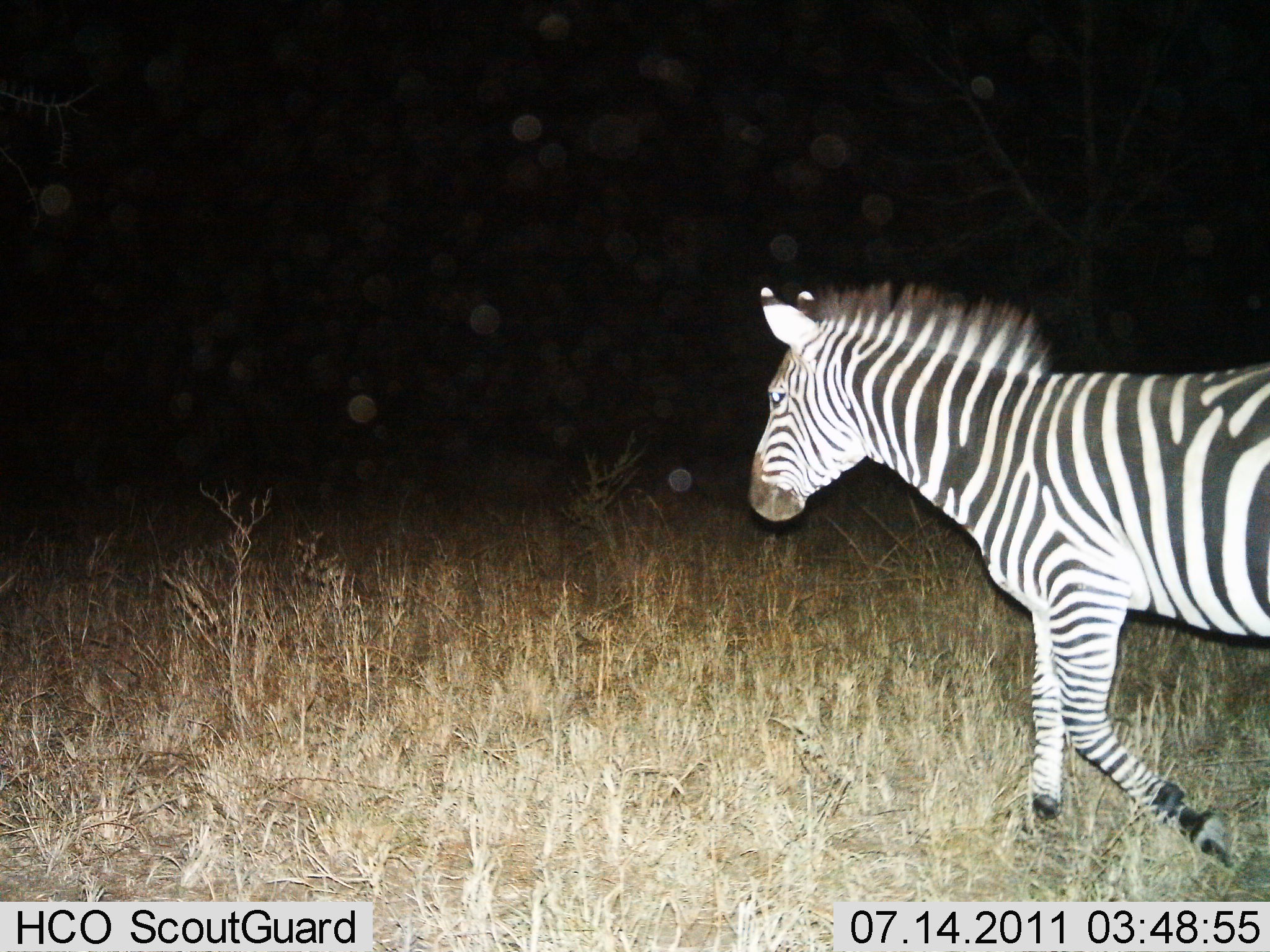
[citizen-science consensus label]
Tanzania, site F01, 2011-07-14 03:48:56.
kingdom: Animalia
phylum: Chordata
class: Mammalia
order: Perissodactyla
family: Equidae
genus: Equus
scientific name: Equus quagga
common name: plains zebra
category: zebra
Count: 1.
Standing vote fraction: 0%.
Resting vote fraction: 0%.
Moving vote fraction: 100%.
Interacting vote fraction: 0%.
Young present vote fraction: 0%.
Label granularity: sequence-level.